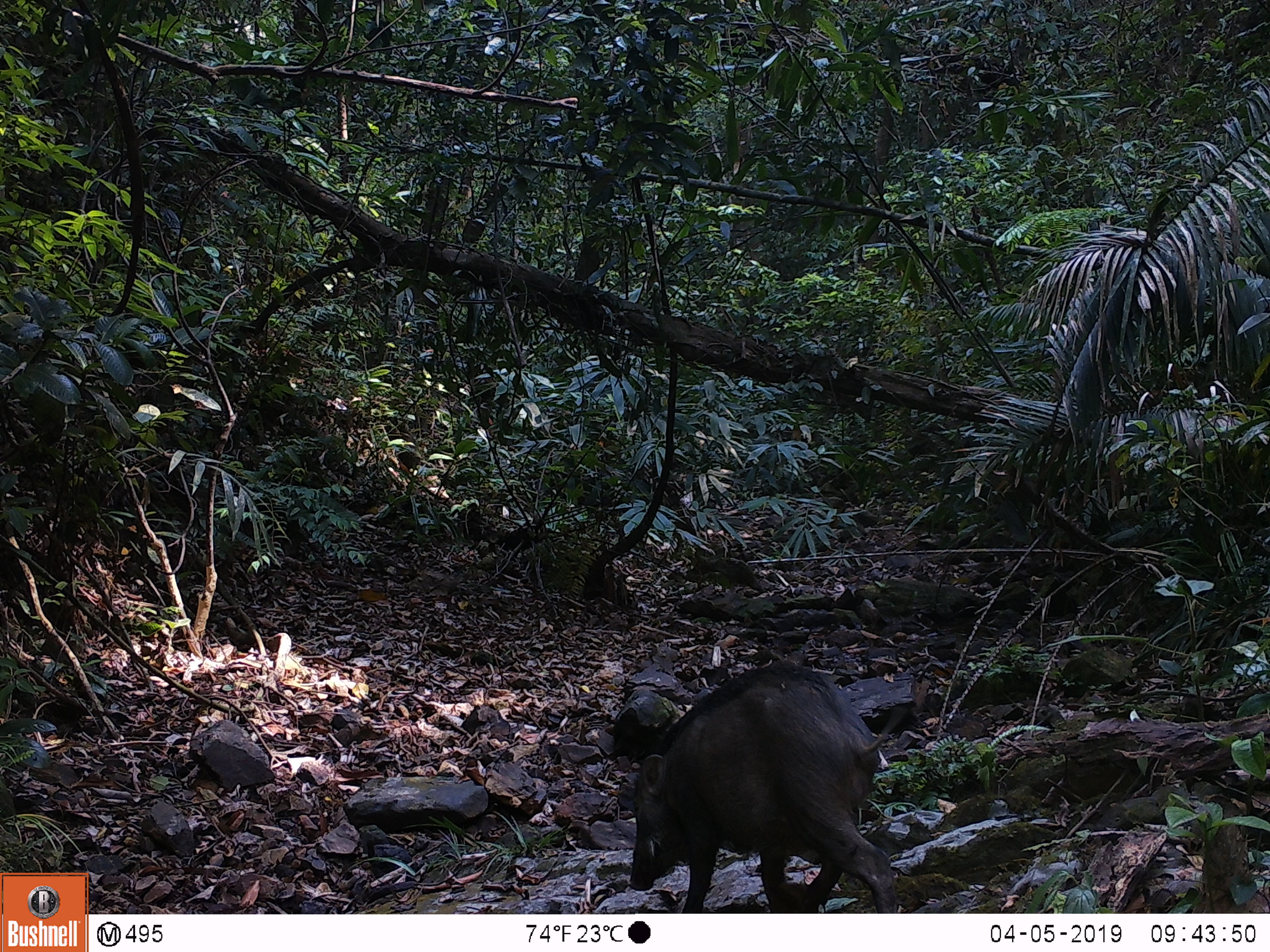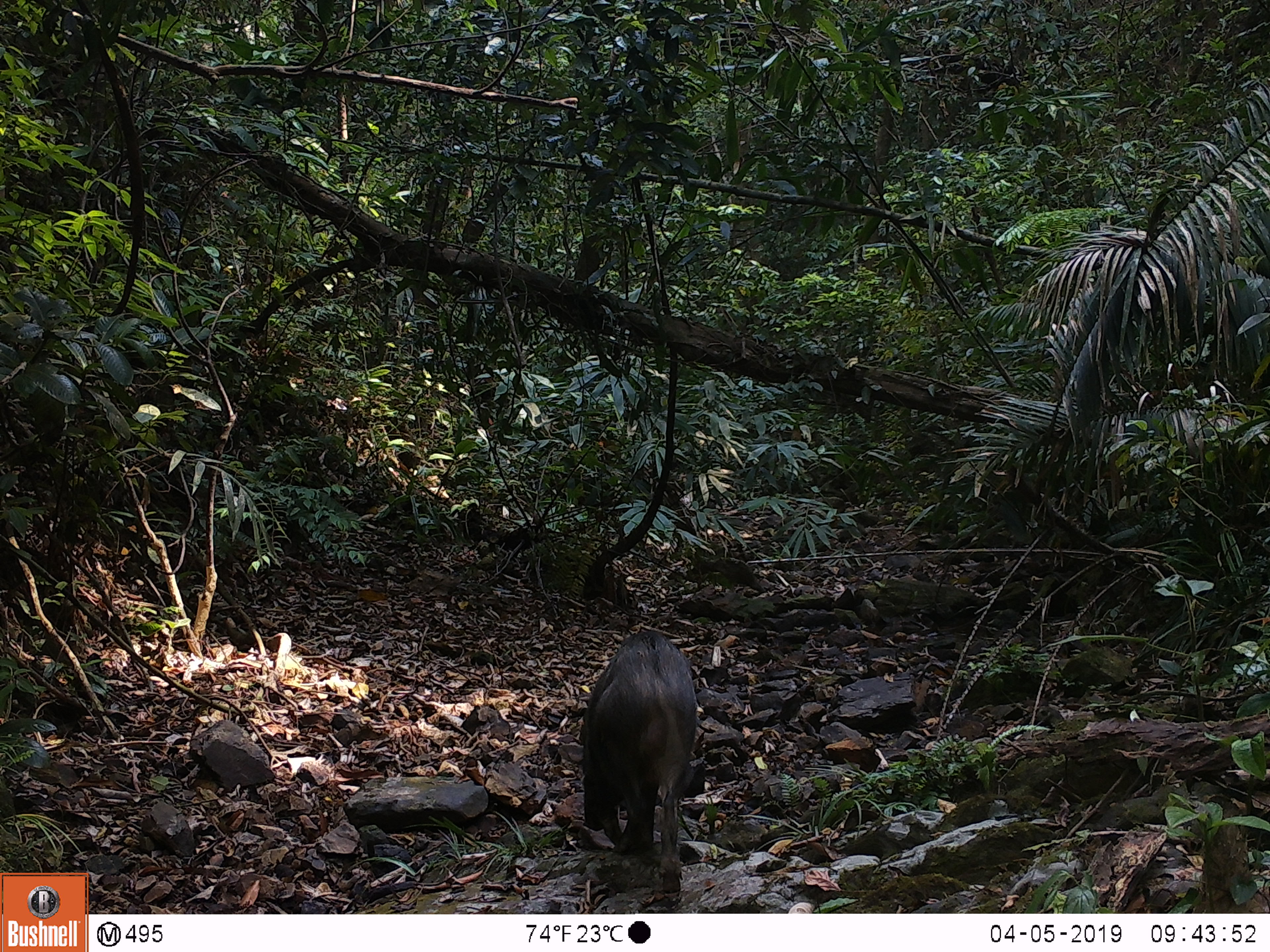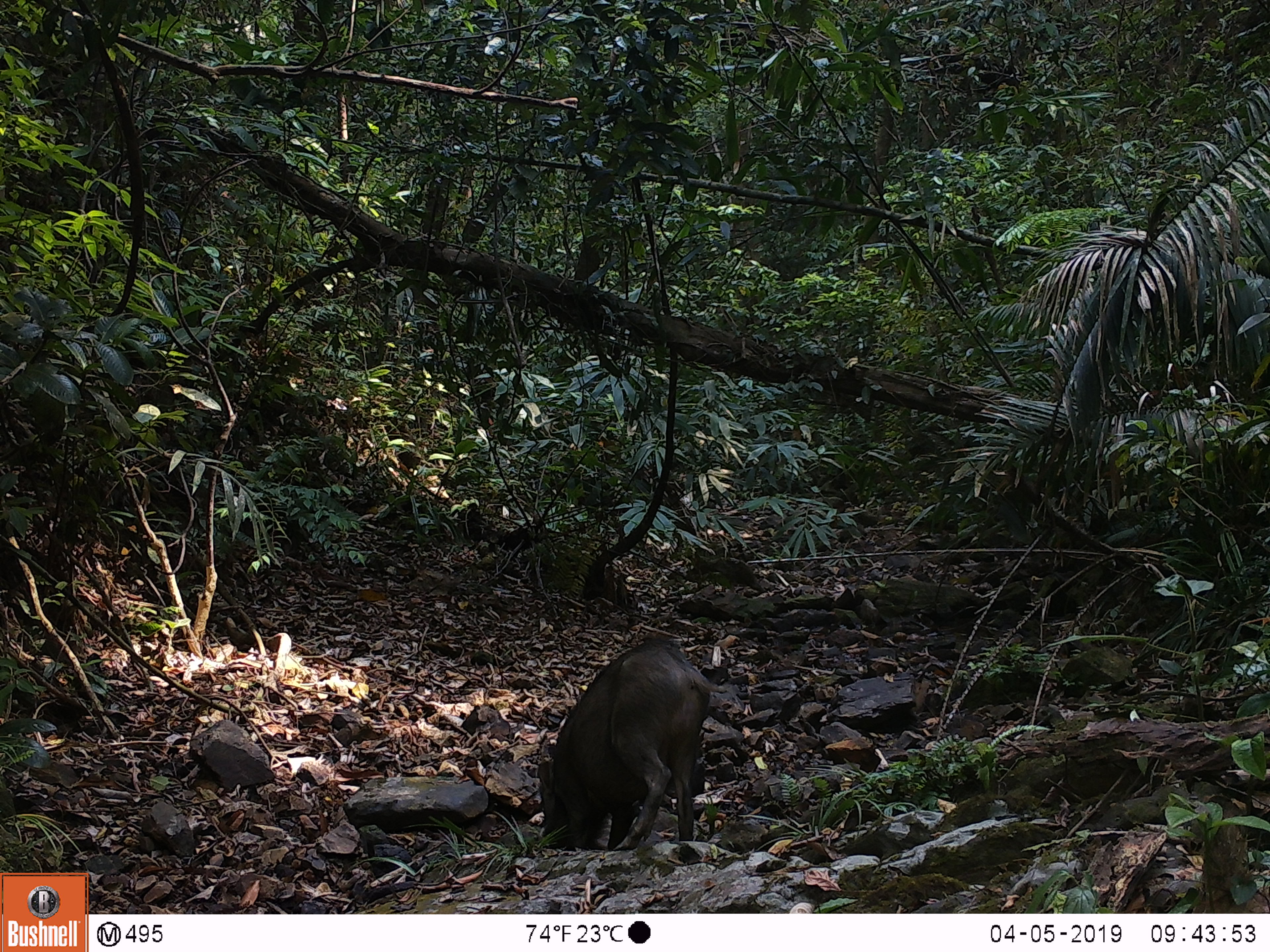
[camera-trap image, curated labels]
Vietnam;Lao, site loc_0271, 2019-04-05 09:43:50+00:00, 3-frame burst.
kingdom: Animalia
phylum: Chordata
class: Mammalia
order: Artiodactyla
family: Suidae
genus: Sus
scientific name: Sus scrofa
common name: eurasian wild pig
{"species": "eurasian wild pig (Sus scrofa)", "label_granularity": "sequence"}